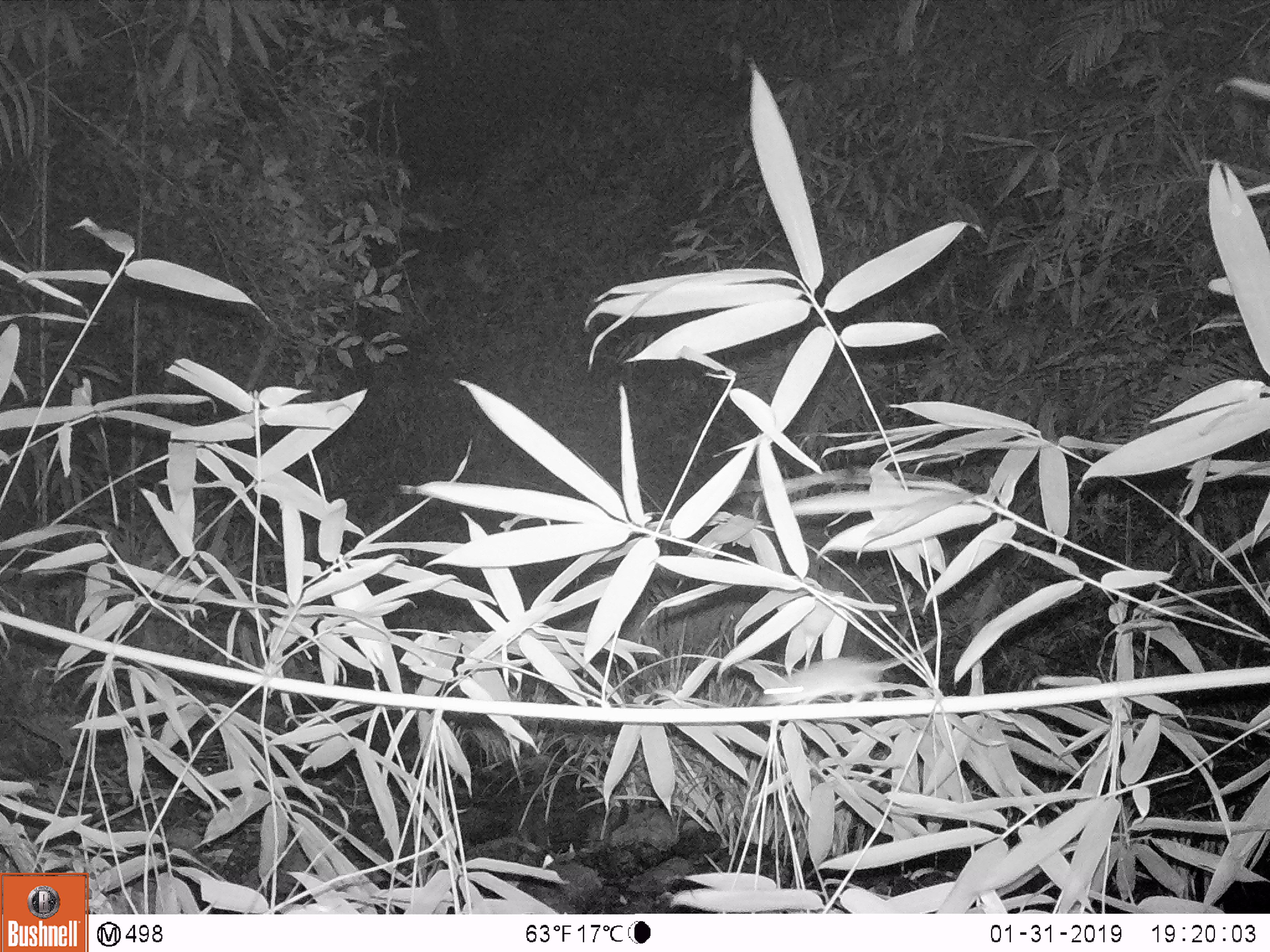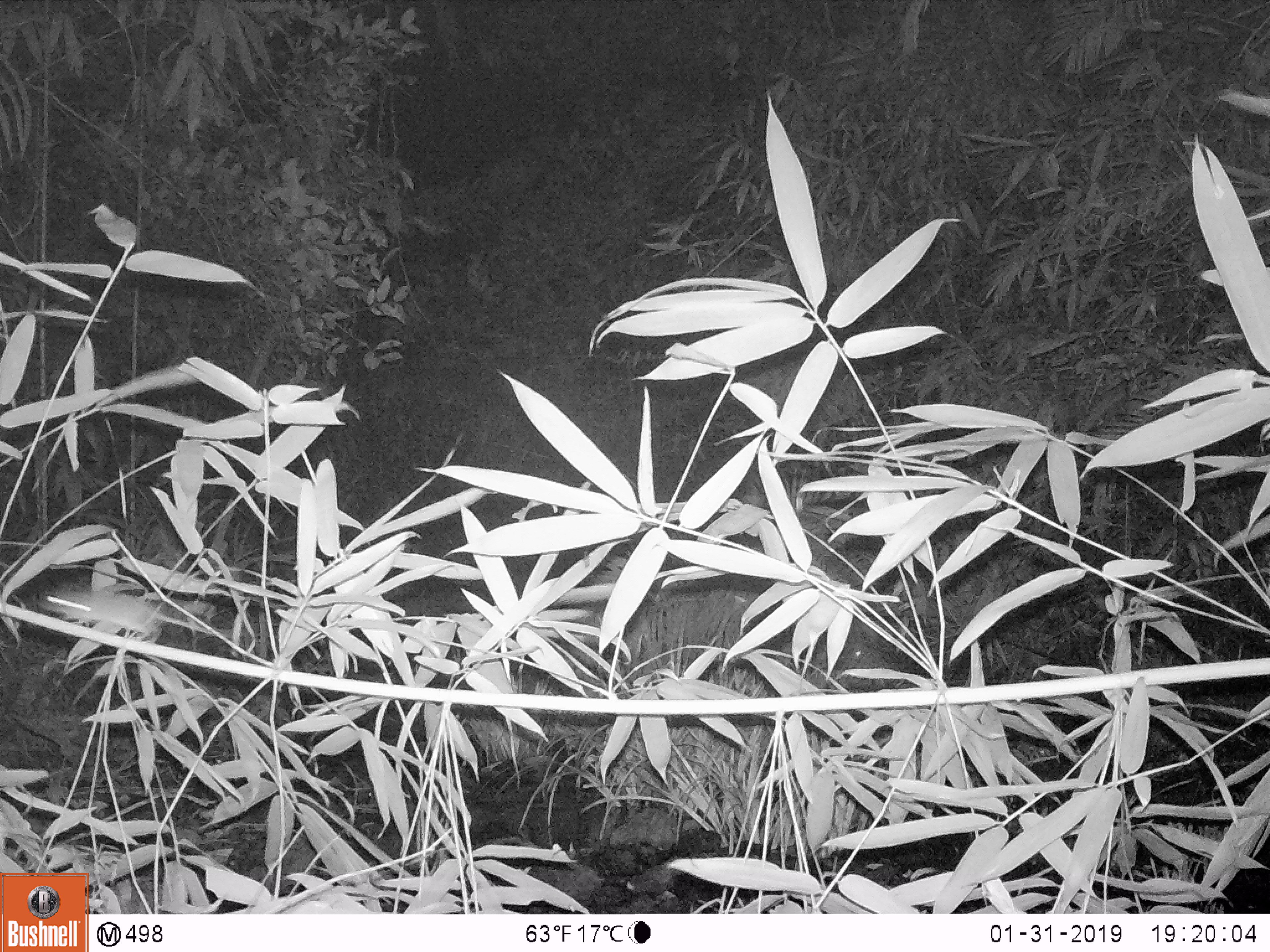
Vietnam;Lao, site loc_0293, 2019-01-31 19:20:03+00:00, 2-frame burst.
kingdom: Animalia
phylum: Chordata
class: Mammalia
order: Rodentia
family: Muridae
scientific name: Muridae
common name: old-world mice and rats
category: unidentified murid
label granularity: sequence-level